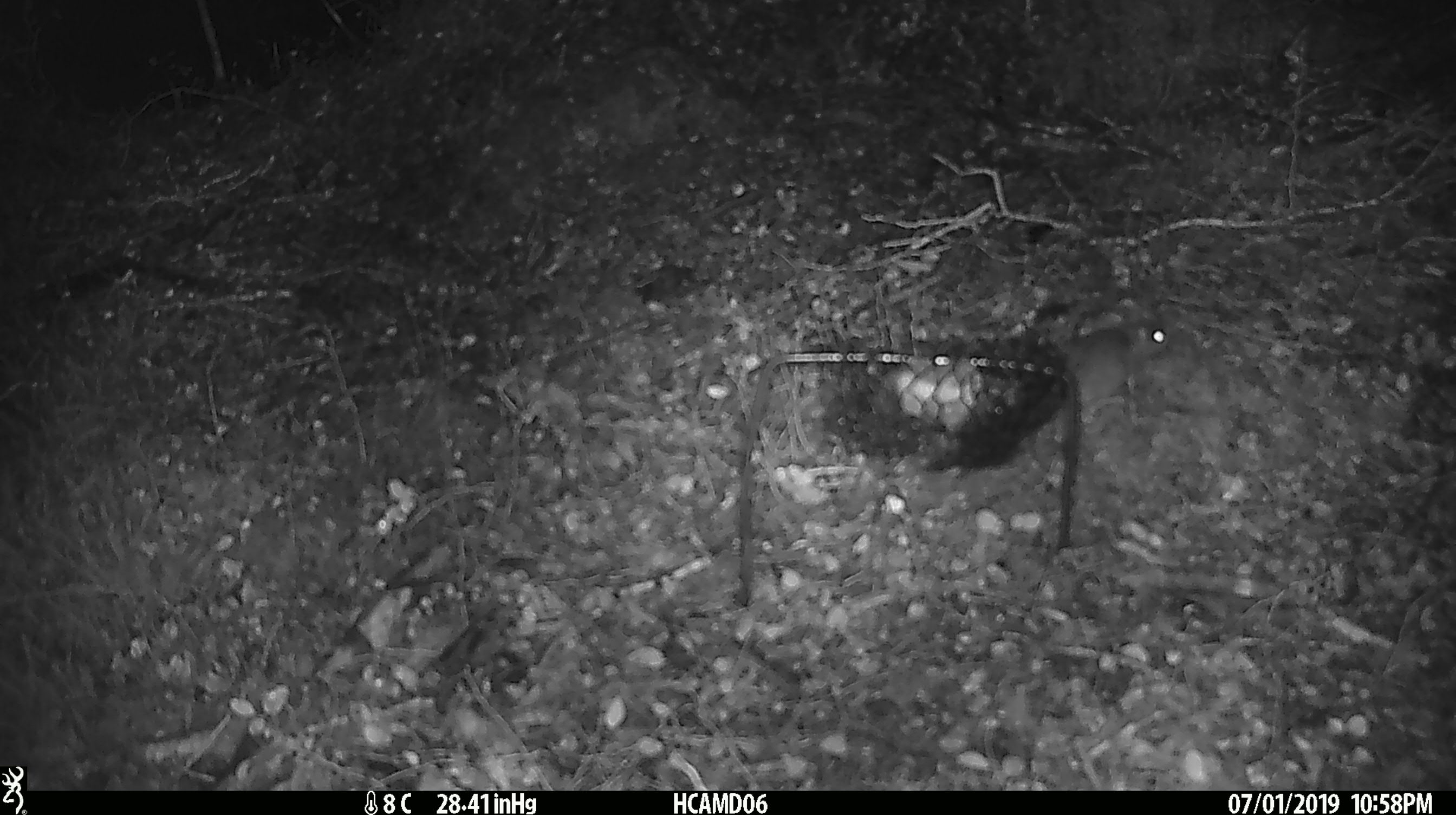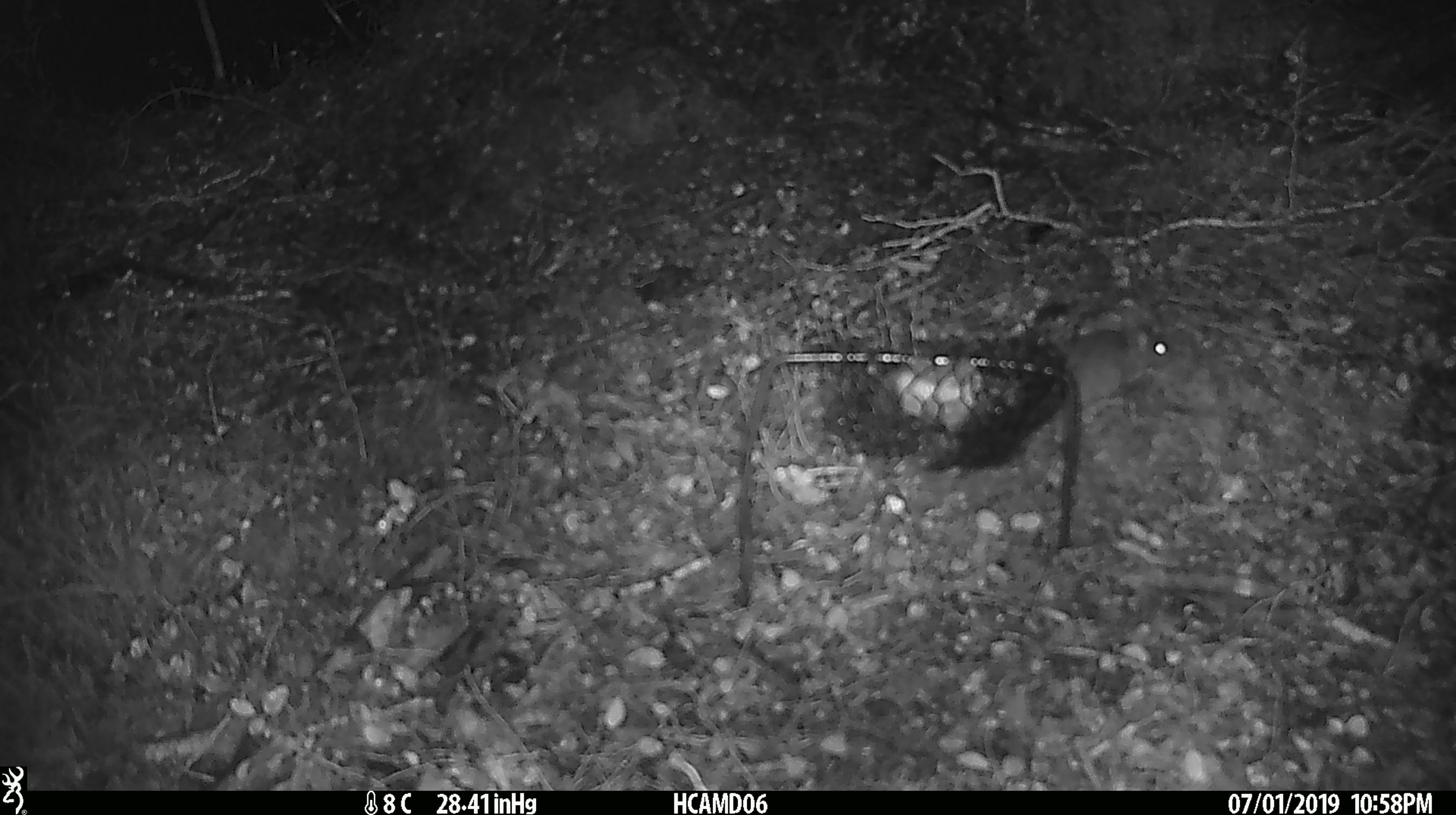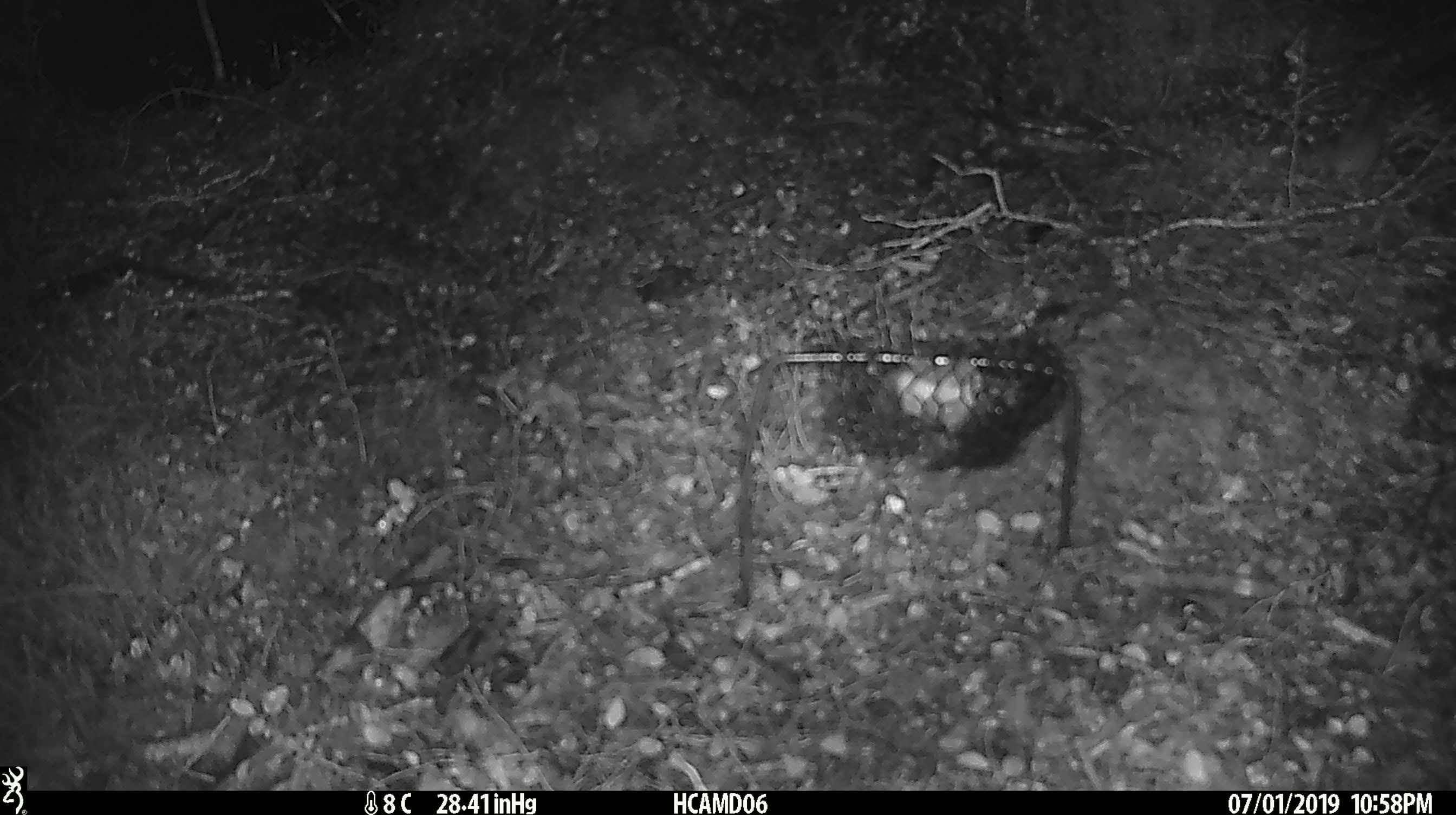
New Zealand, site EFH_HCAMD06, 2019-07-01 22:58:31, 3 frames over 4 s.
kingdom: Animalia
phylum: Chordata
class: Mammalia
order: Rodentia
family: Muridae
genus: Mus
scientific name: Mus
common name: mouse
Mouse (Mus).